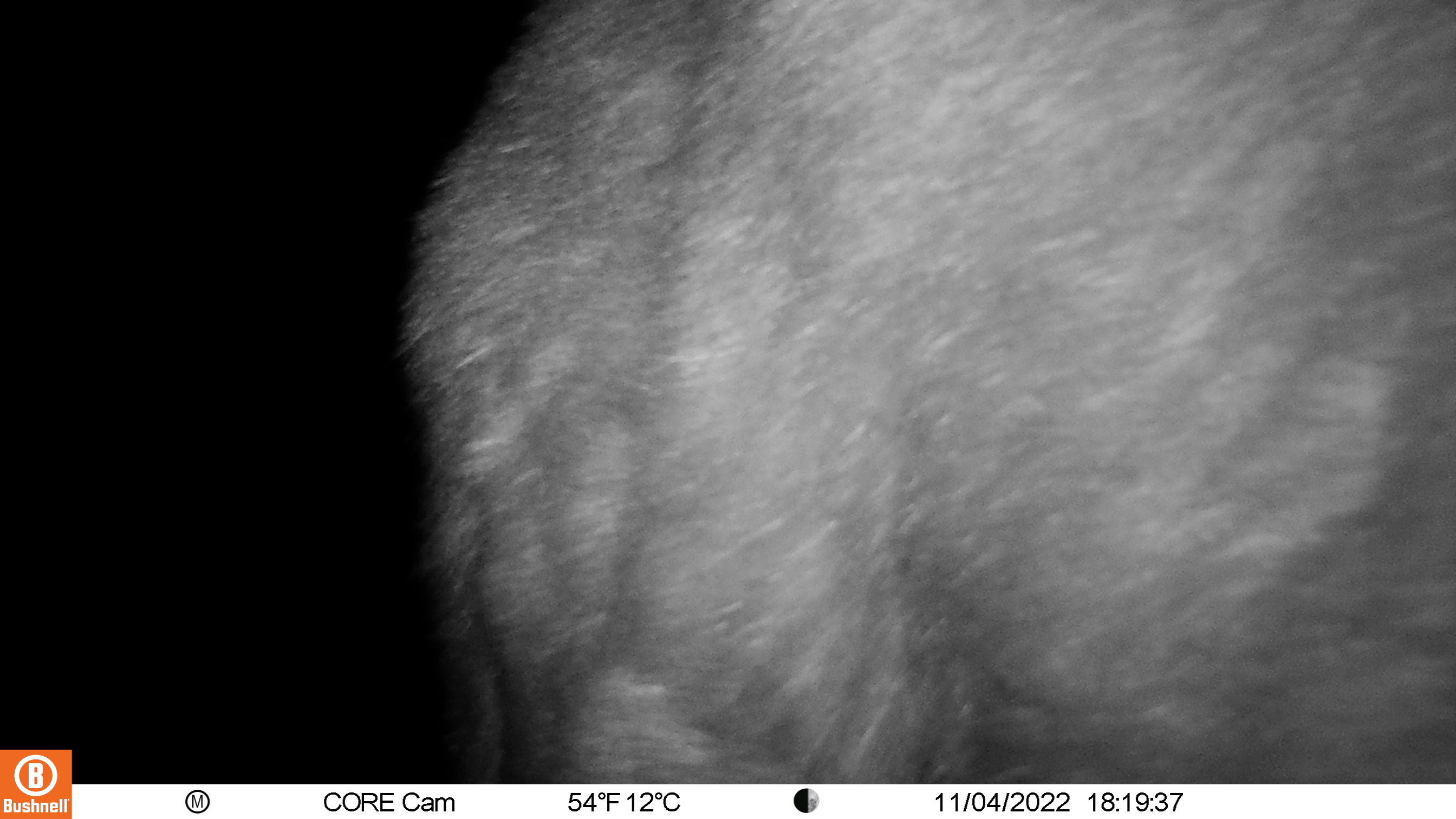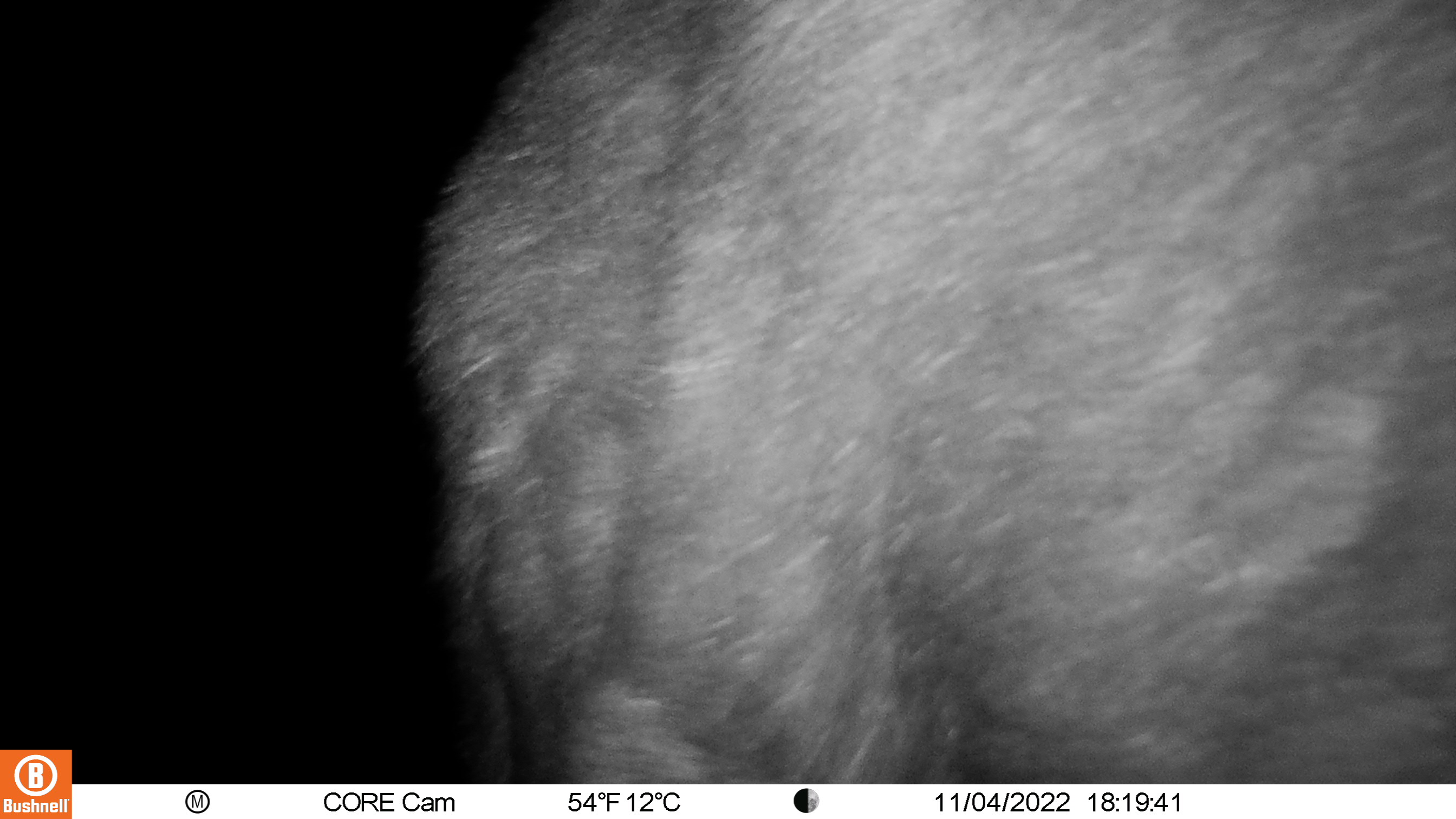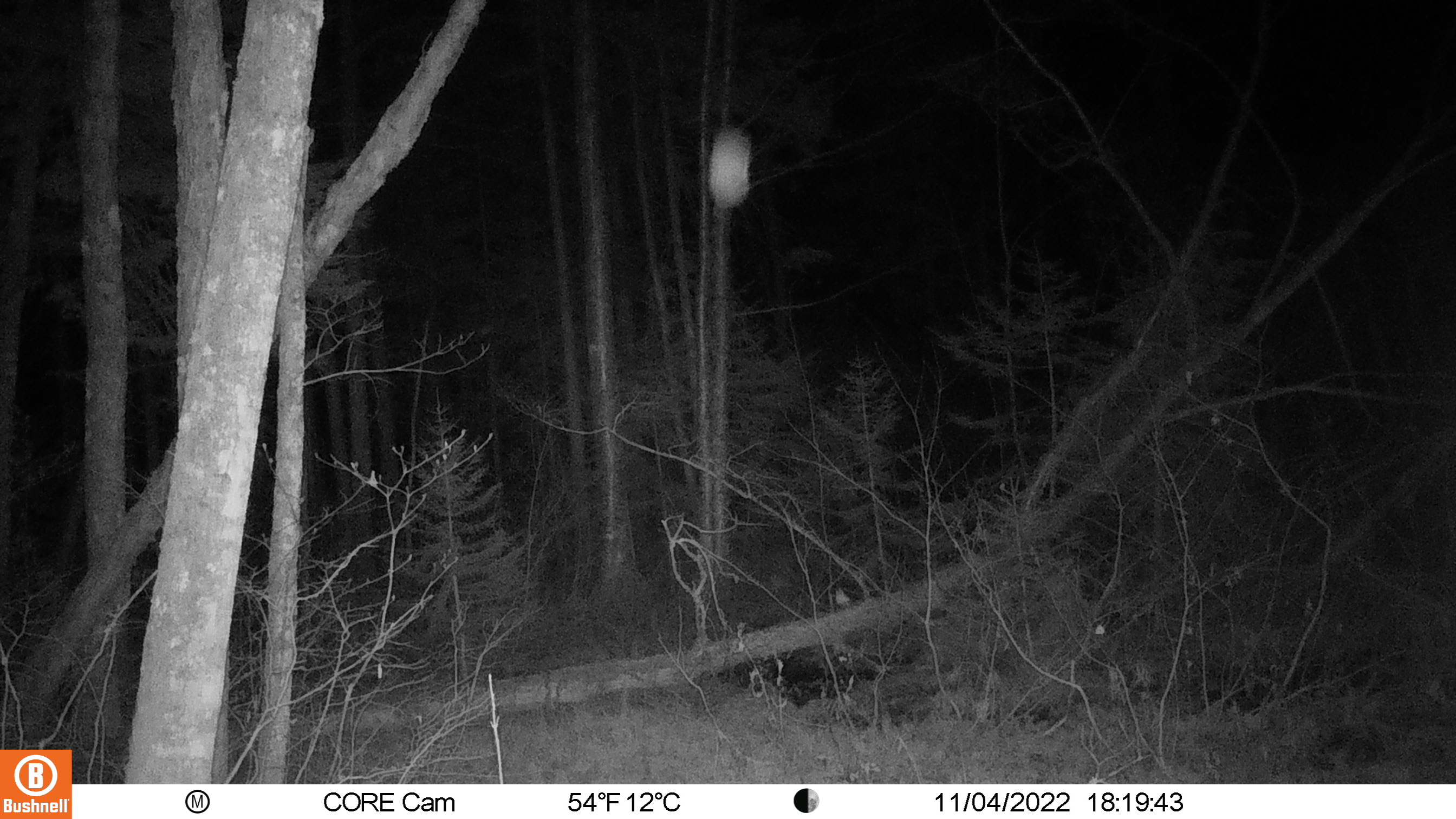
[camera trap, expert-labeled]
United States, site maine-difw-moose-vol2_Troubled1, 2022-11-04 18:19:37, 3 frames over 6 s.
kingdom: Animalia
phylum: Chordata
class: Mammalia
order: Artiodactyla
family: Cervidae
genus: Alces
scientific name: Alces alces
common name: moose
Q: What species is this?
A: Moose (Alces alces).